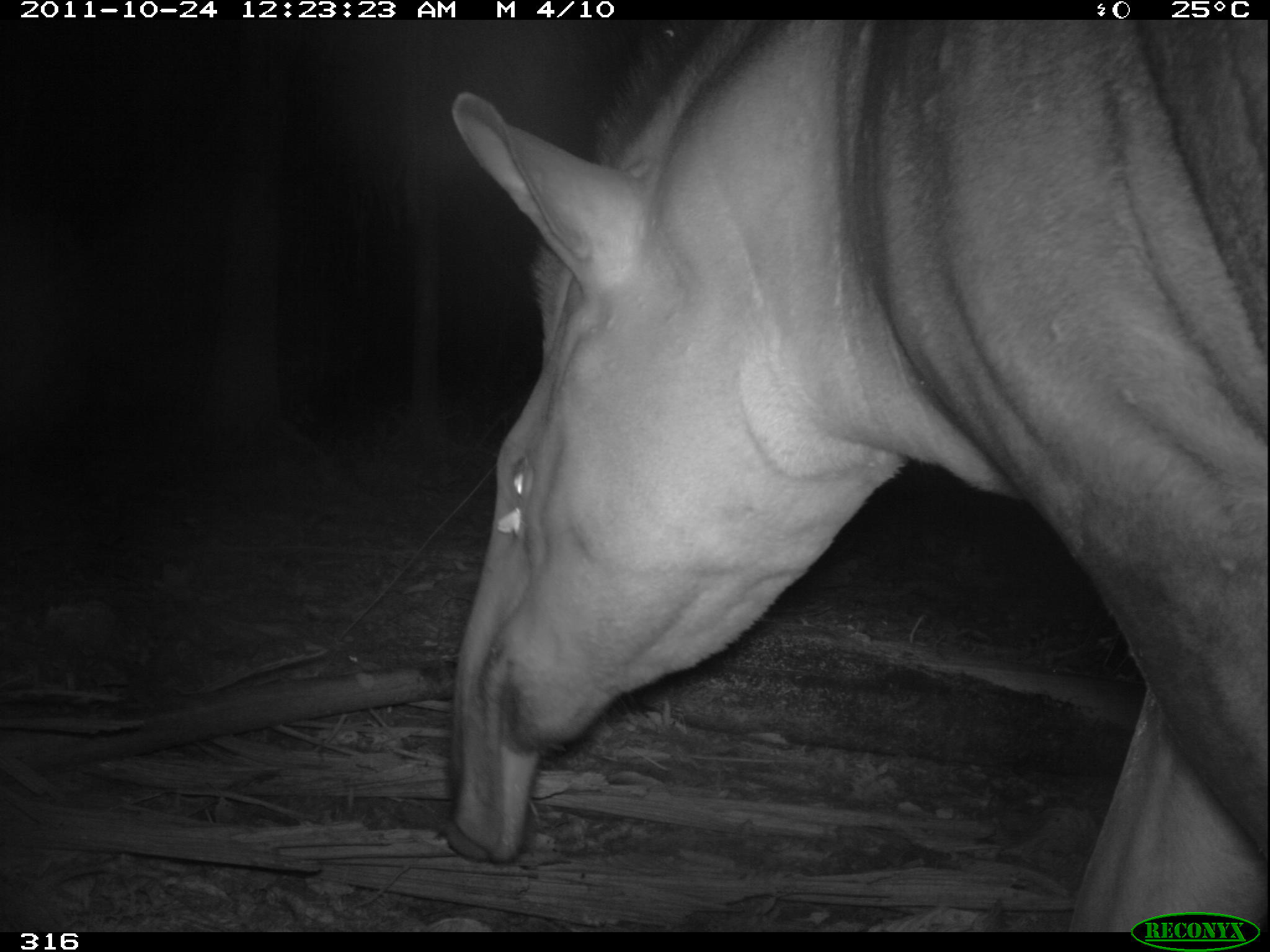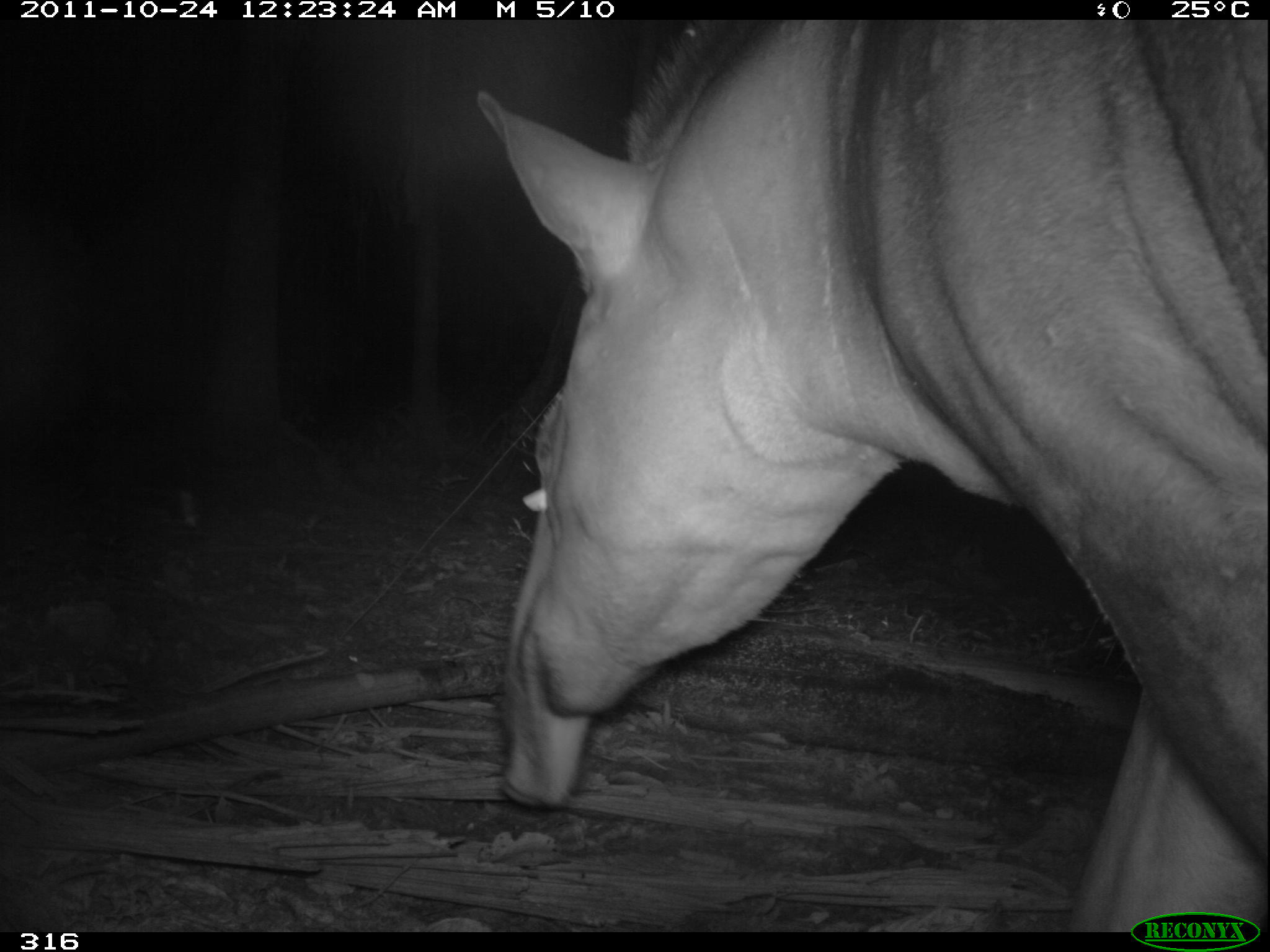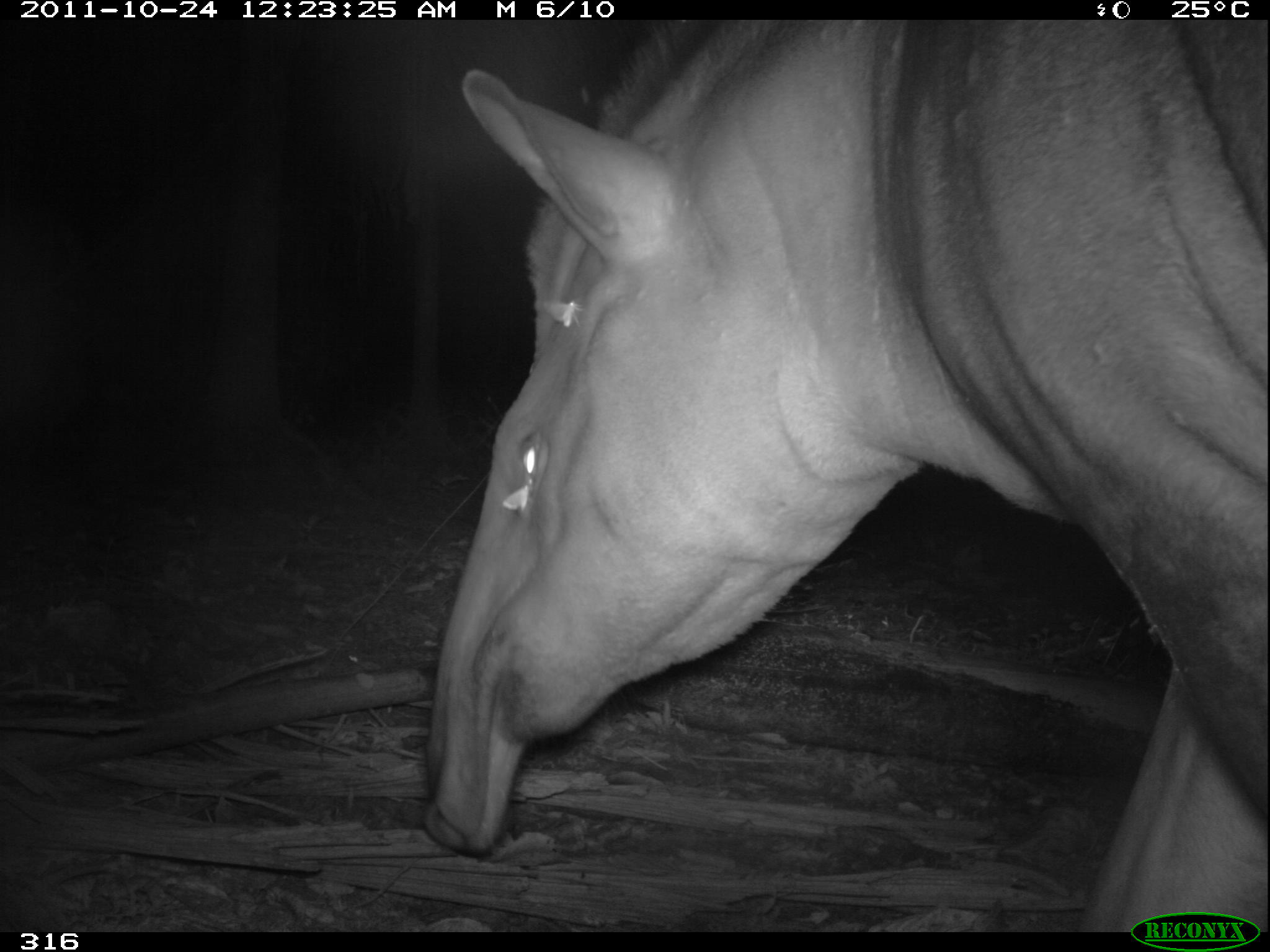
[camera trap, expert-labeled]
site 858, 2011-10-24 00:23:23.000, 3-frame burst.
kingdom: Animalia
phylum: Chordata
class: Mammalia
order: Perissodactyla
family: Tapiridae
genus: Tapirus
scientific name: Tapirus terrestris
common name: south american tapir